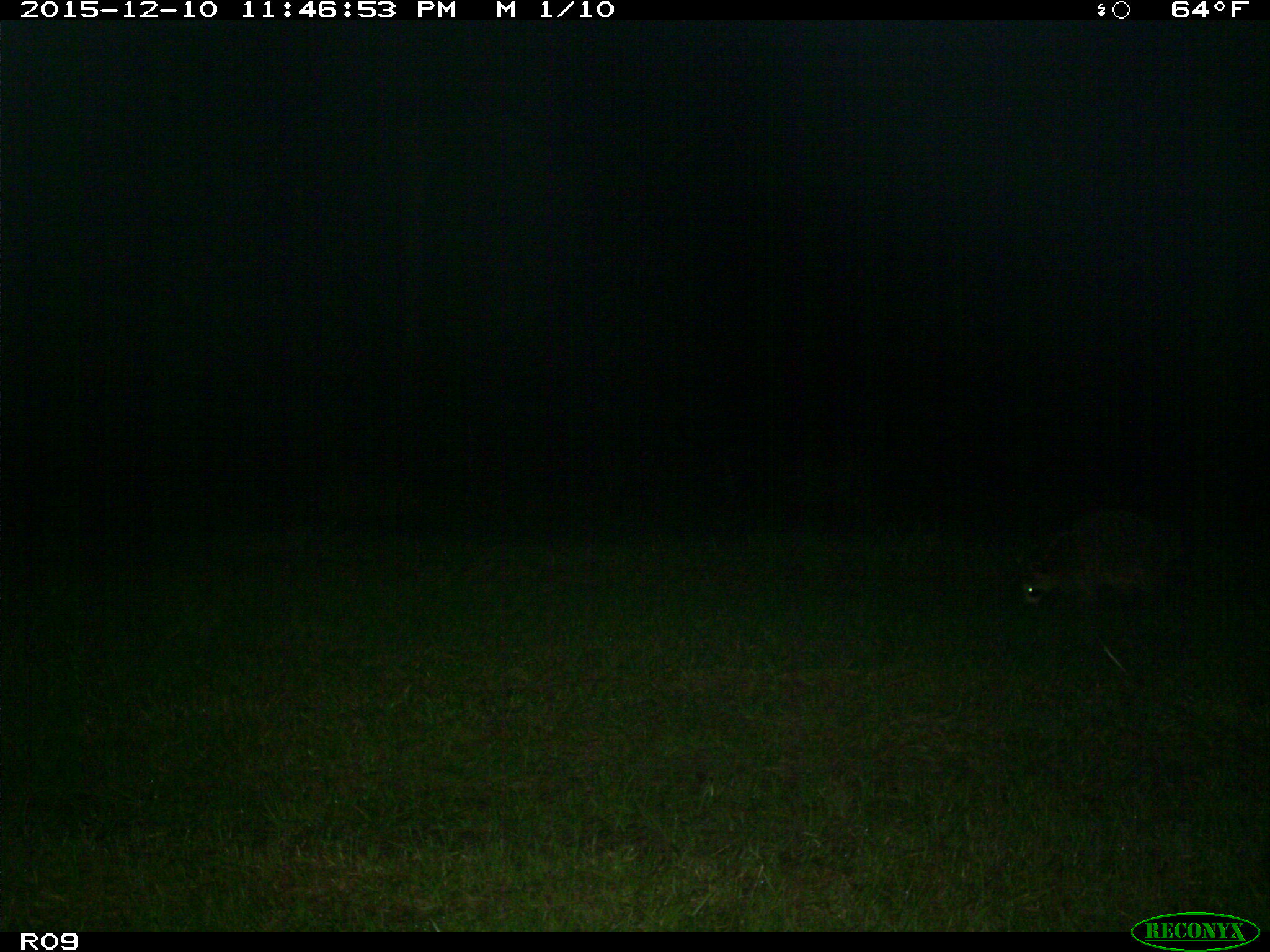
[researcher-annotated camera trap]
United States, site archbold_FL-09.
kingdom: Animalia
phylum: Chordata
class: Mammalia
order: Carnivora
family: Procyonidae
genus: Procyon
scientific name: Procyon lotor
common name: common raccoon